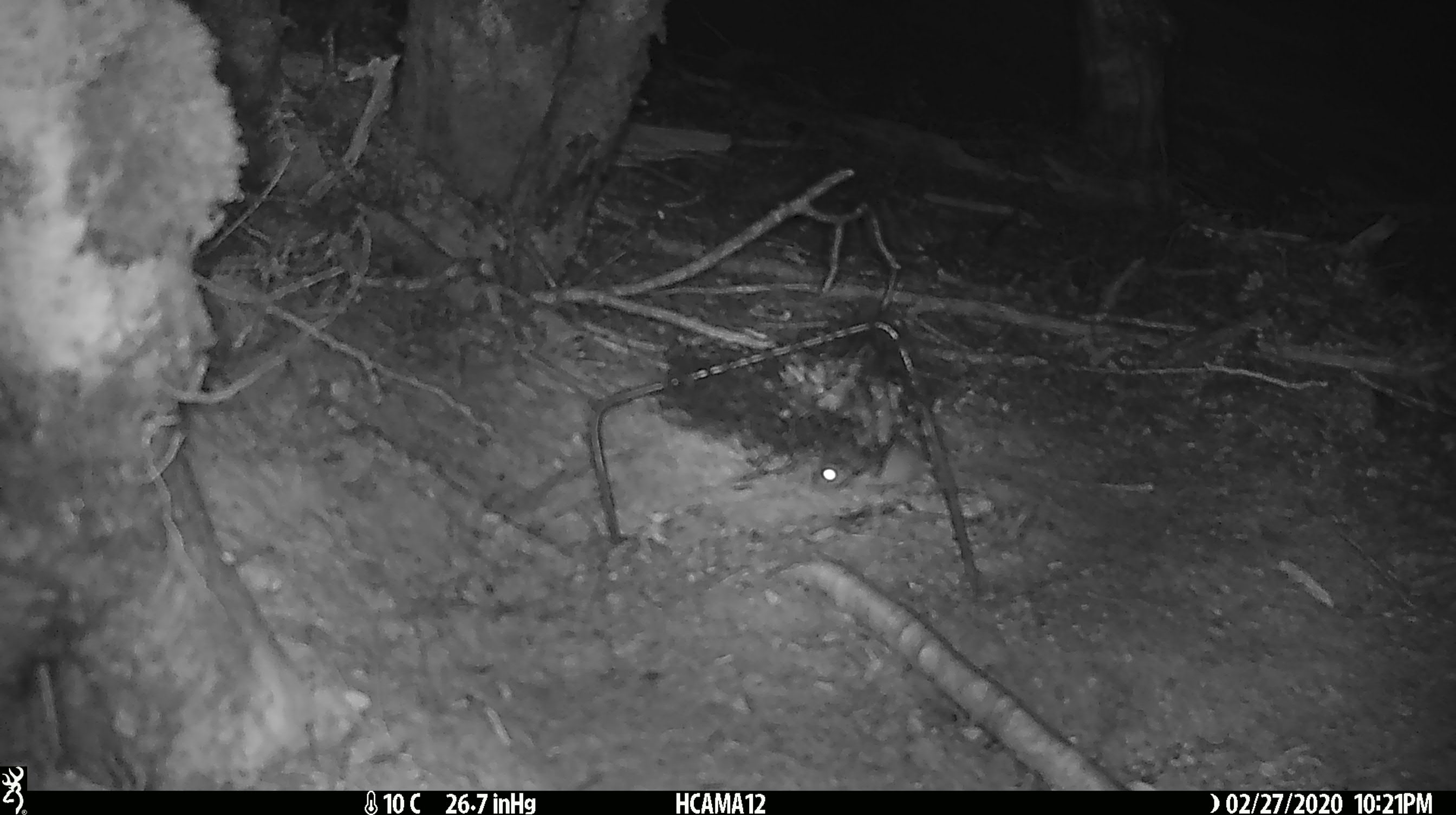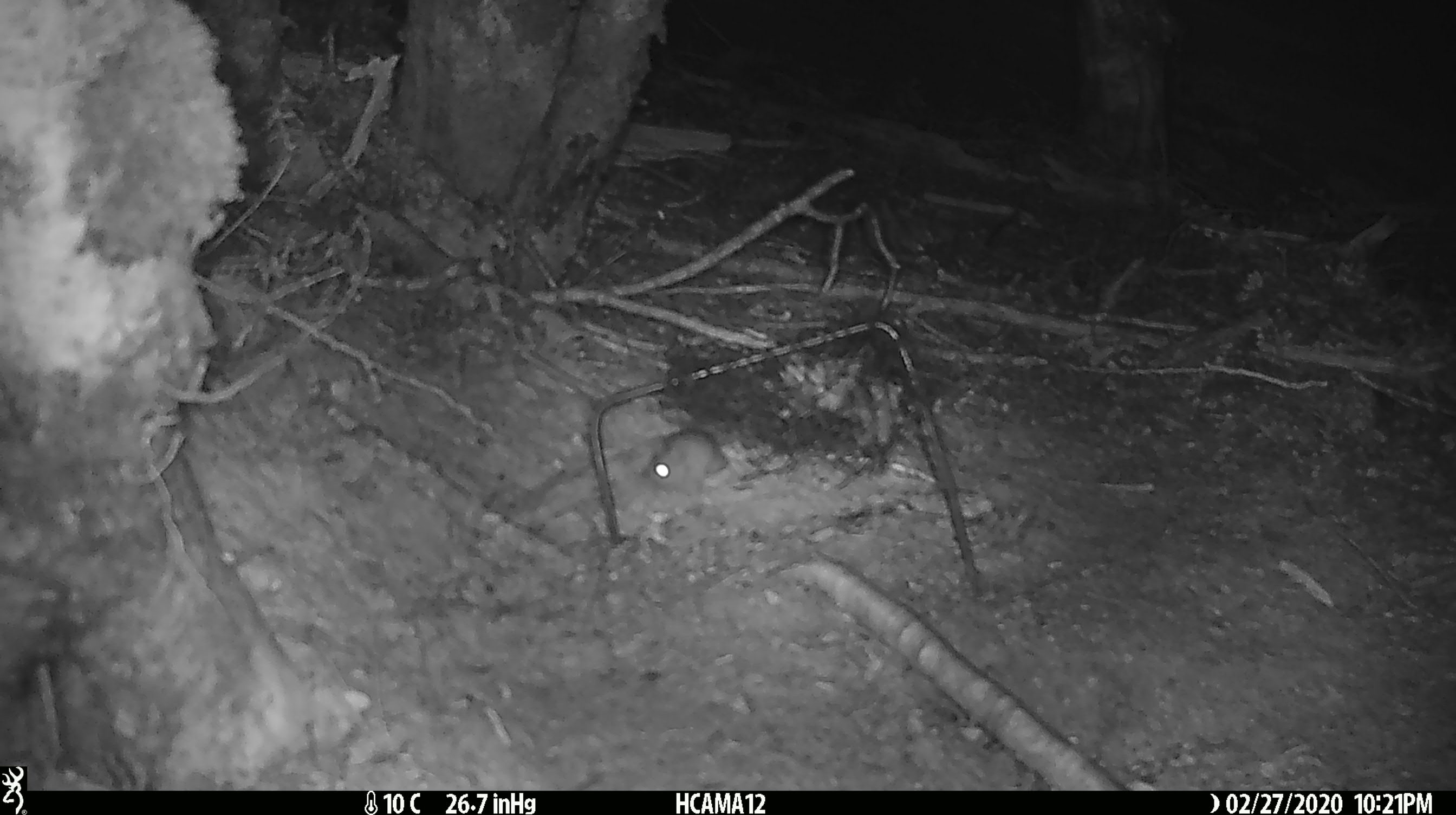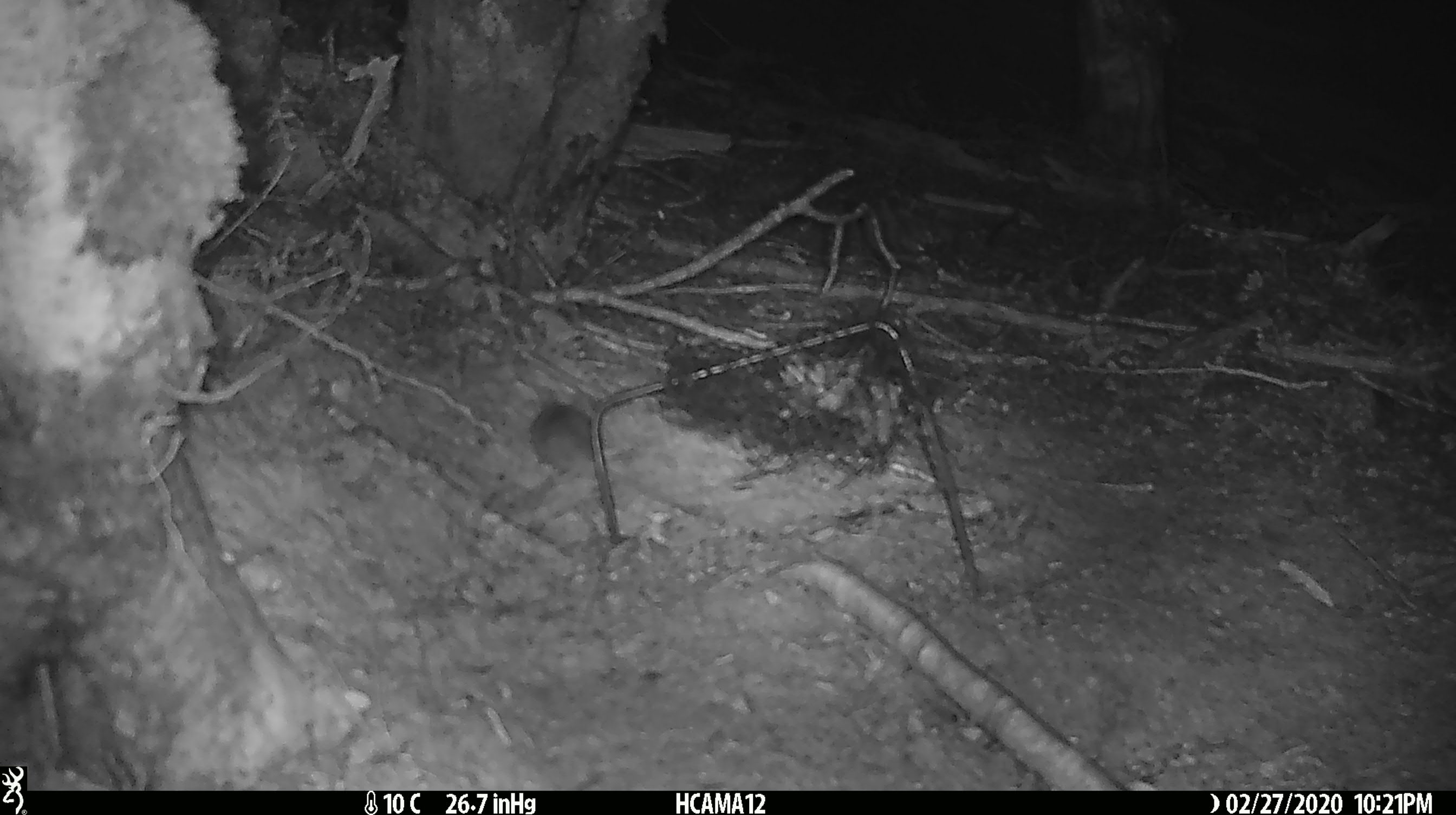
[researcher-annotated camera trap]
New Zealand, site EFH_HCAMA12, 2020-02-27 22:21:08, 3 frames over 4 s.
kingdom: Animalia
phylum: Chordata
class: Mammalia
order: Rodentia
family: Muridae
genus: Mus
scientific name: Mus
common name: mouse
Mouse (Mus).